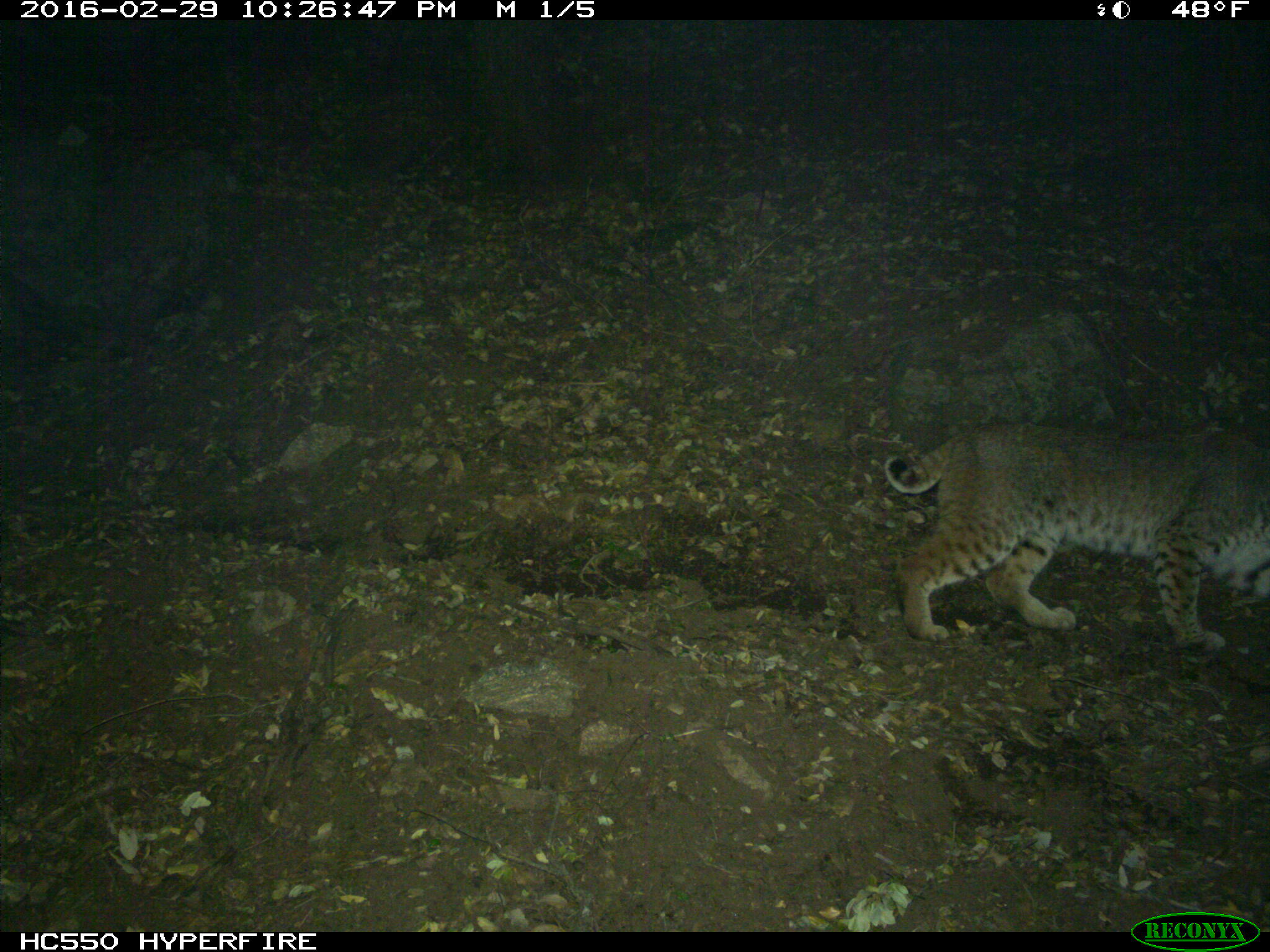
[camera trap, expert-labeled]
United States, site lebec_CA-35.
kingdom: Animalia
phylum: Chordata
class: Mammalia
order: Carnivora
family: Felidae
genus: Lynx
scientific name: Lynx rufus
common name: bobcat